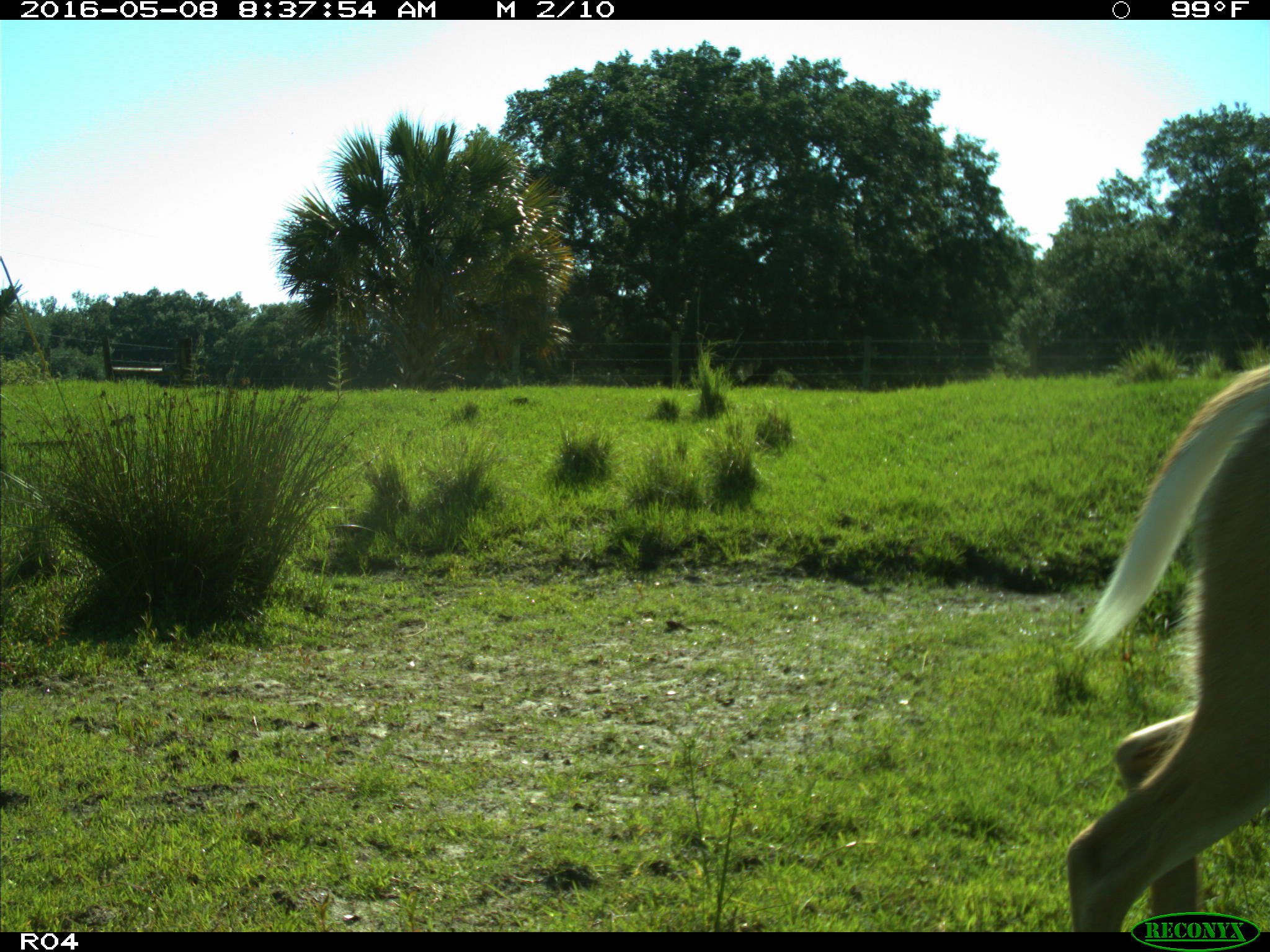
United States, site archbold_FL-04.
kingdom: Animalia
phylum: Chordata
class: Mammalia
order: Artiodactyla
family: Cervidae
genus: Odocoileus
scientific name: Odocoileus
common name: deer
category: unidentified deer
Unidentified deer (deer) (Odocoileus).